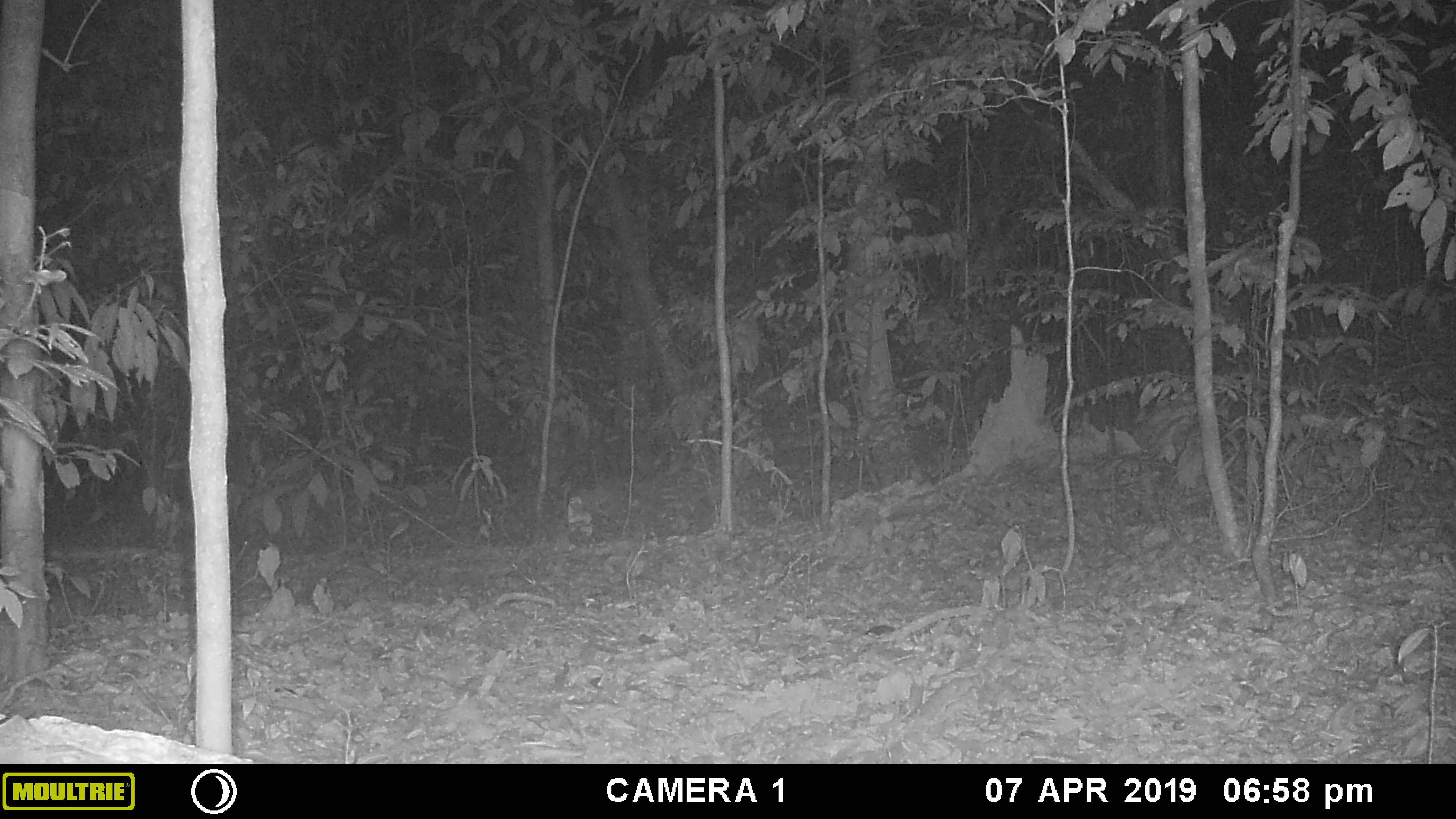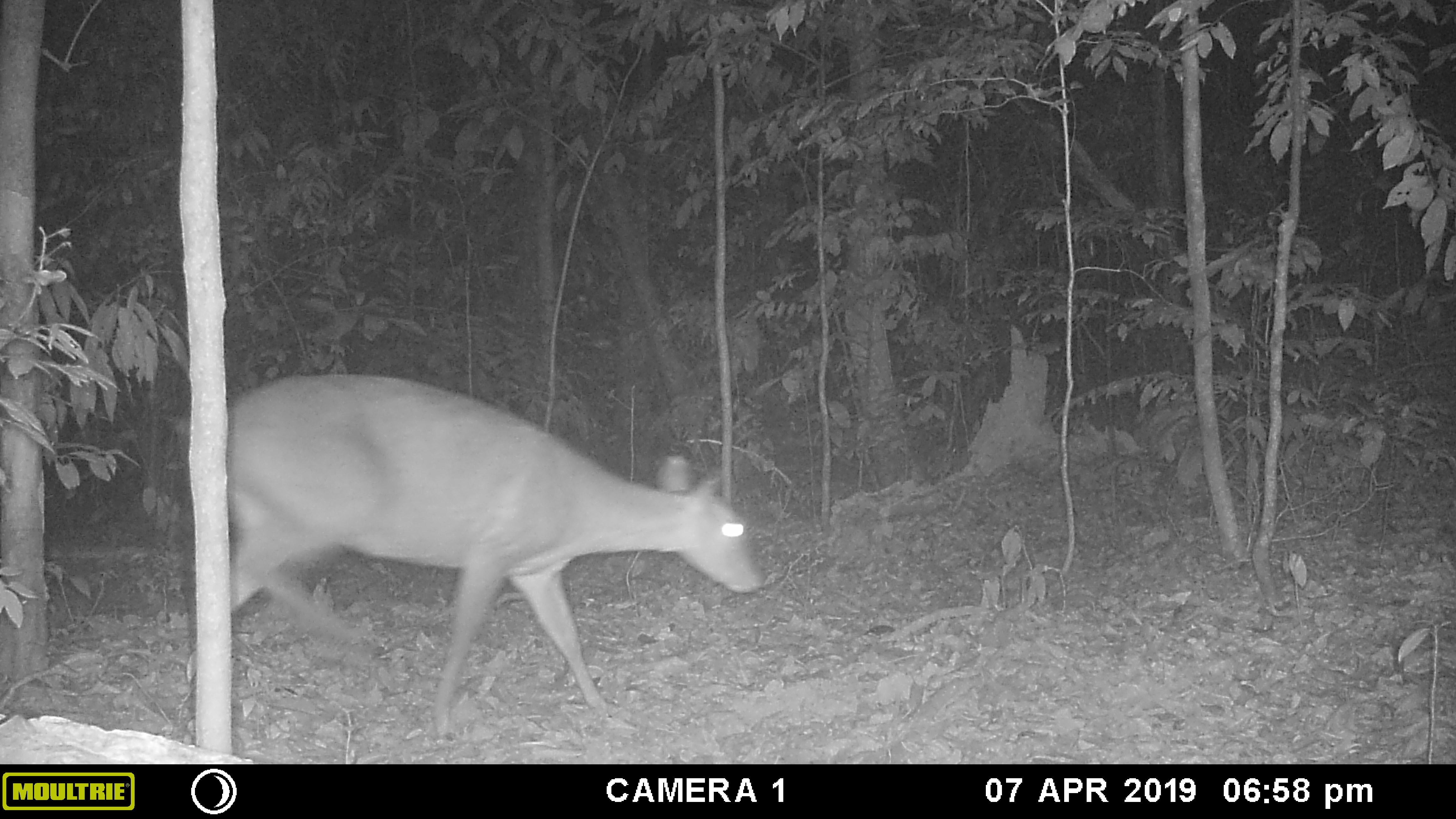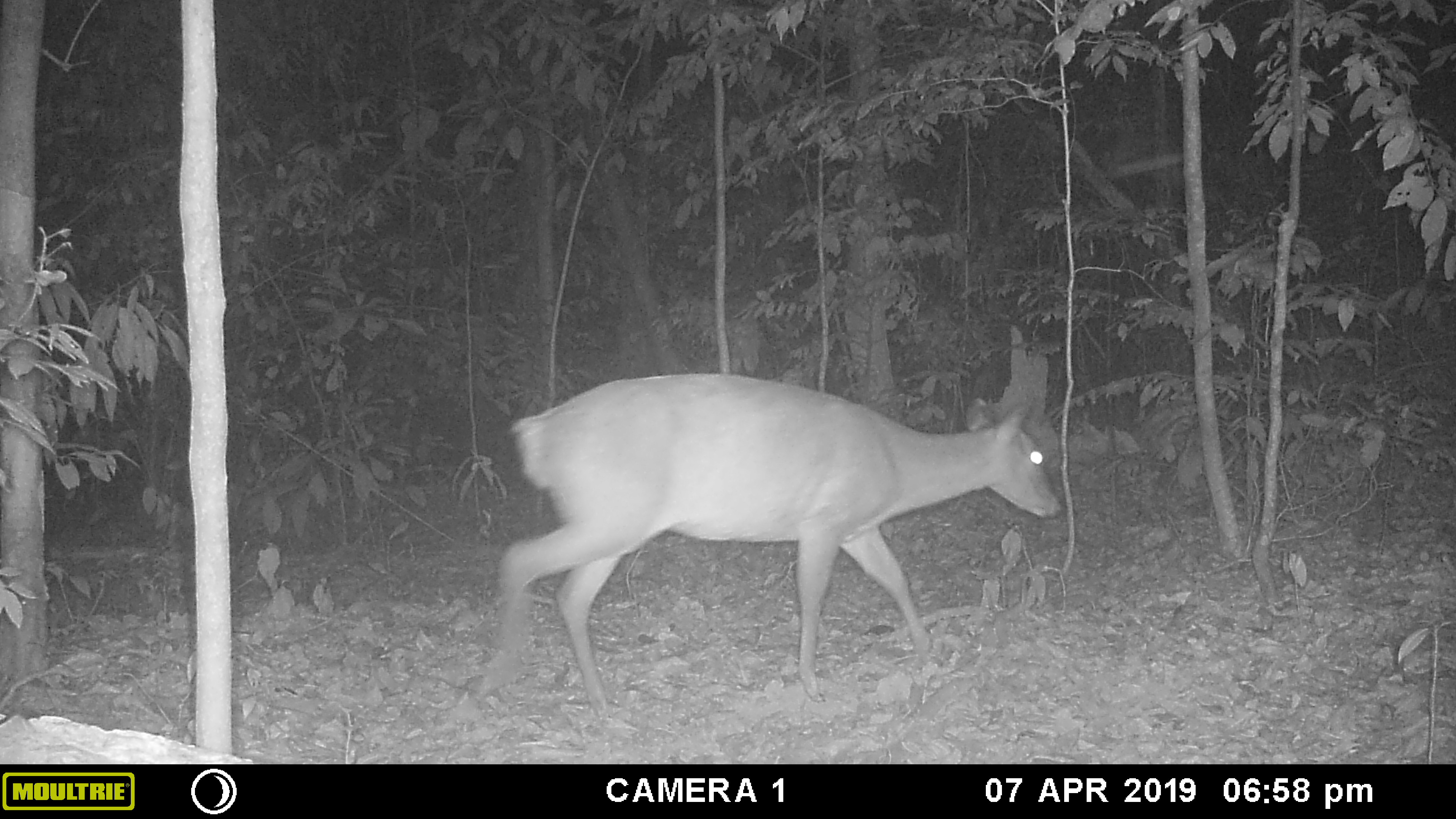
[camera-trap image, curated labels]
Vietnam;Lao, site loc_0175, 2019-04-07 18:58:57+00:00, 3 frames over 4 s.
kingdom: Animalia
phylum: Chordata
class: Mammalia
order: Artiodactyla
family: Cervidae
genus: Muntiacus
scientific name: Muntiacus vuquangensis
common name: large-antlered muntjac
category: large antlered muntjac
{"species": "large antlered muntjac (large-antlered muntjac) (Muntiacus vuquangensis)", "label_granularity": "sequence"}